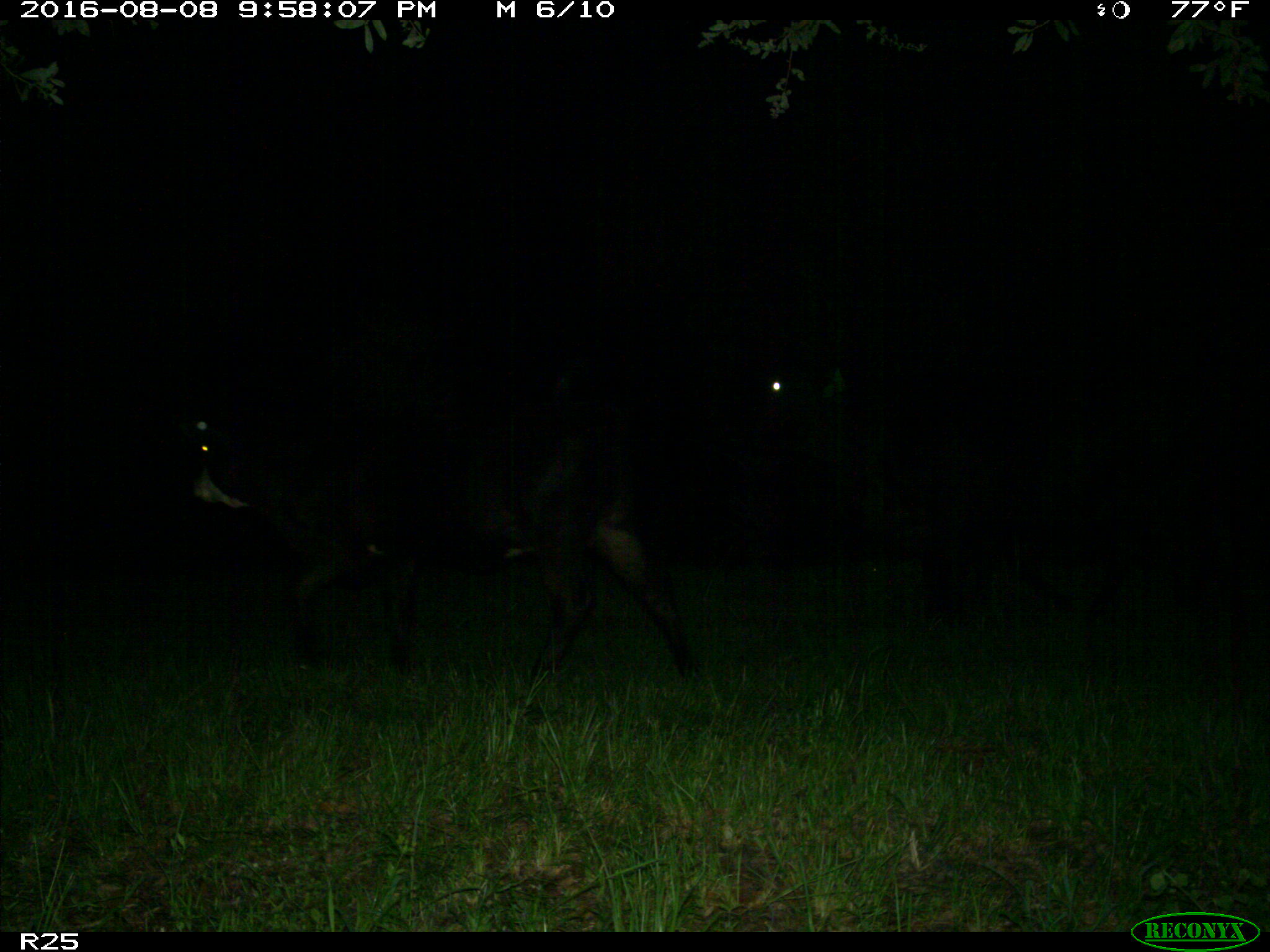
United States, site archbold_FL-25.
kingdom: Animalia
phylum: Chordata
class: Mammalia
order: Artiodactyla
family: Bovidae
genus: Bos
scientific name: Bos taurus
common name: domestic cow